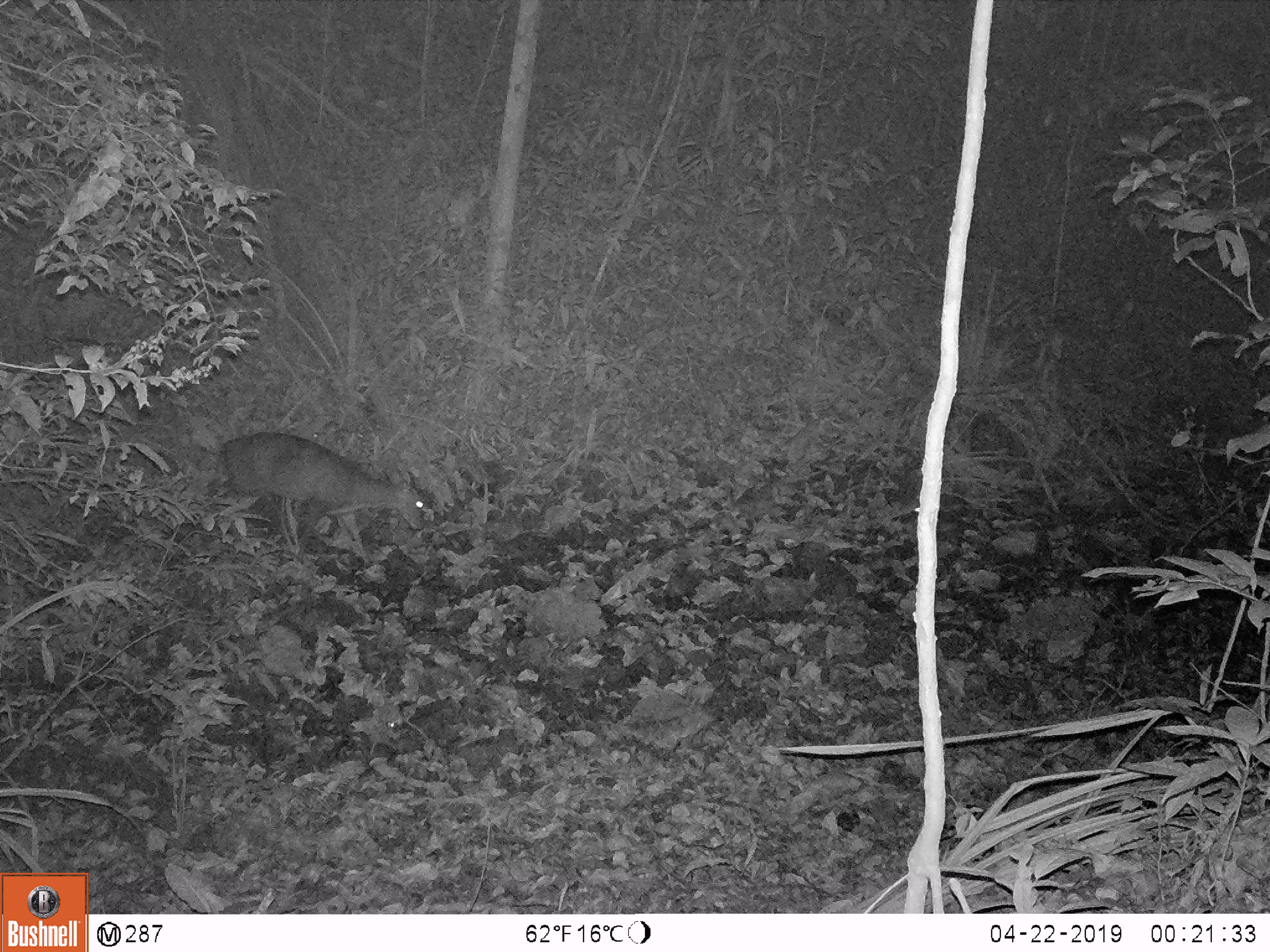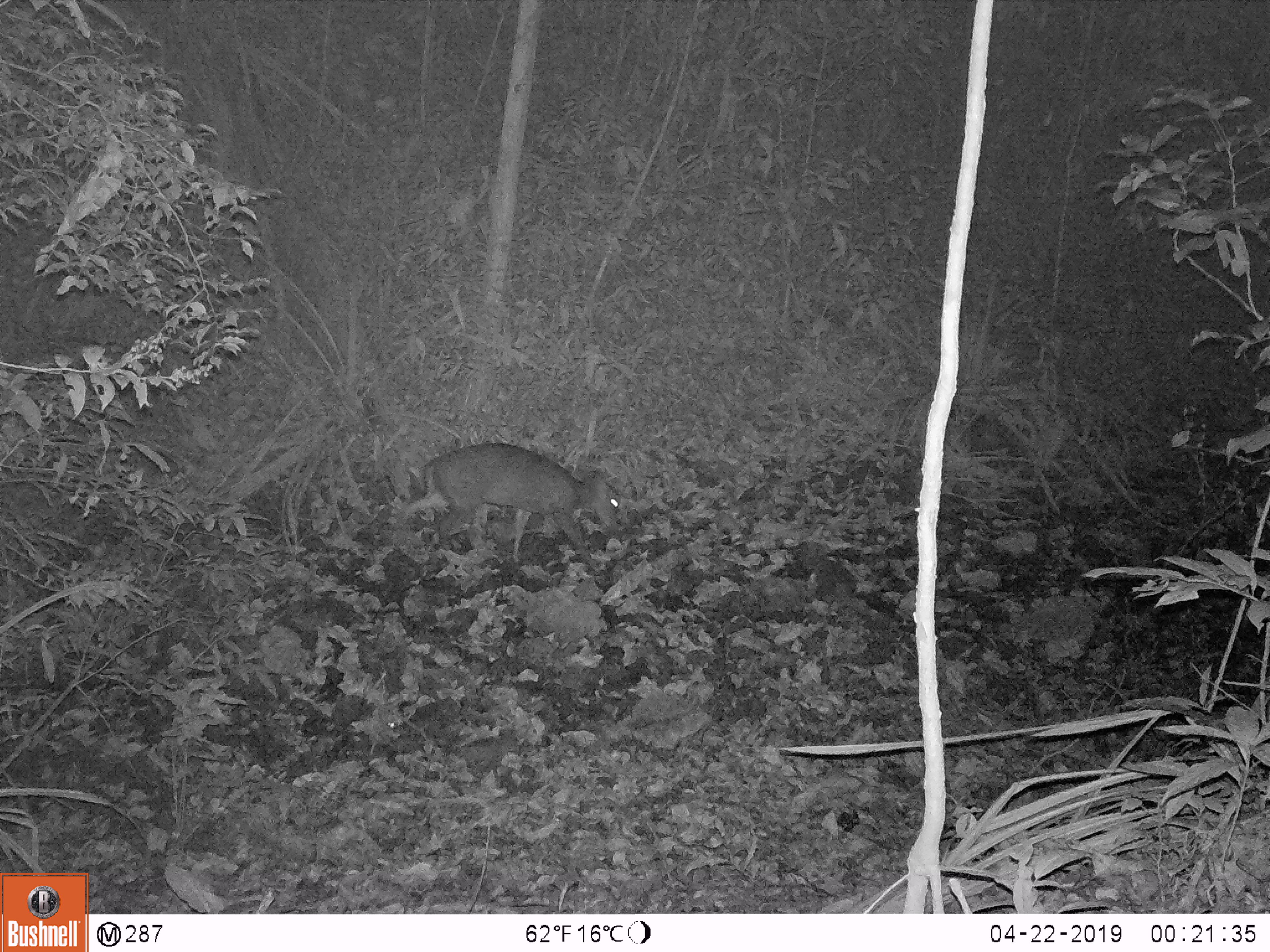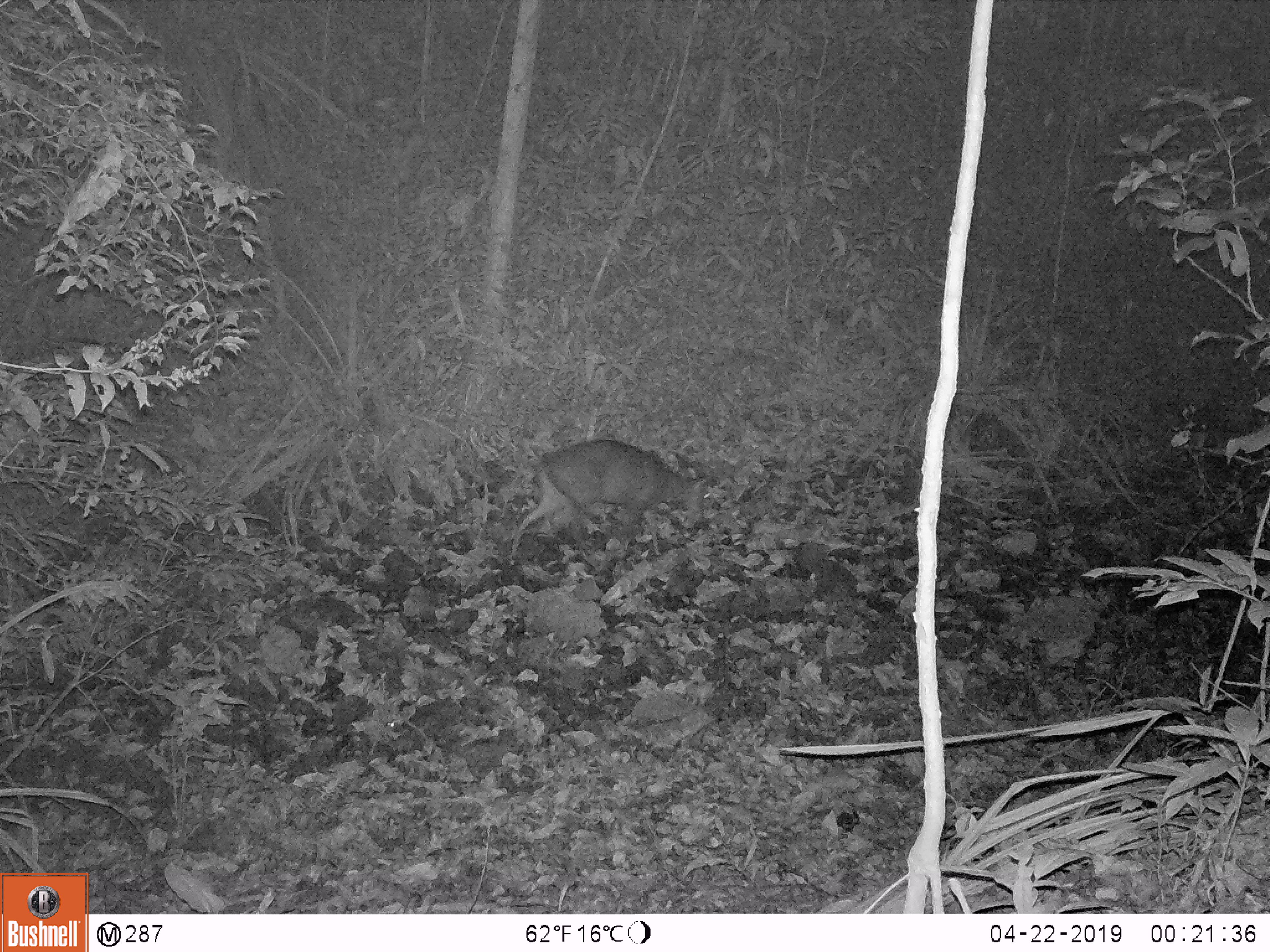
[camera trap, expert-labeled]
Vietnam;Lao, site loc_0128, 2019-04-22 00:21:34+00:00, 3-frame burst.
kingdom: Animalia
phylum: Chordata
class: Mammalia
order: Artiodactyla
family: Cervidae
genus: Muntiacus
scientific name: Muntiacus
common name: muntjacs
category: unidentified muntjac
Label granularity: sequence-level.